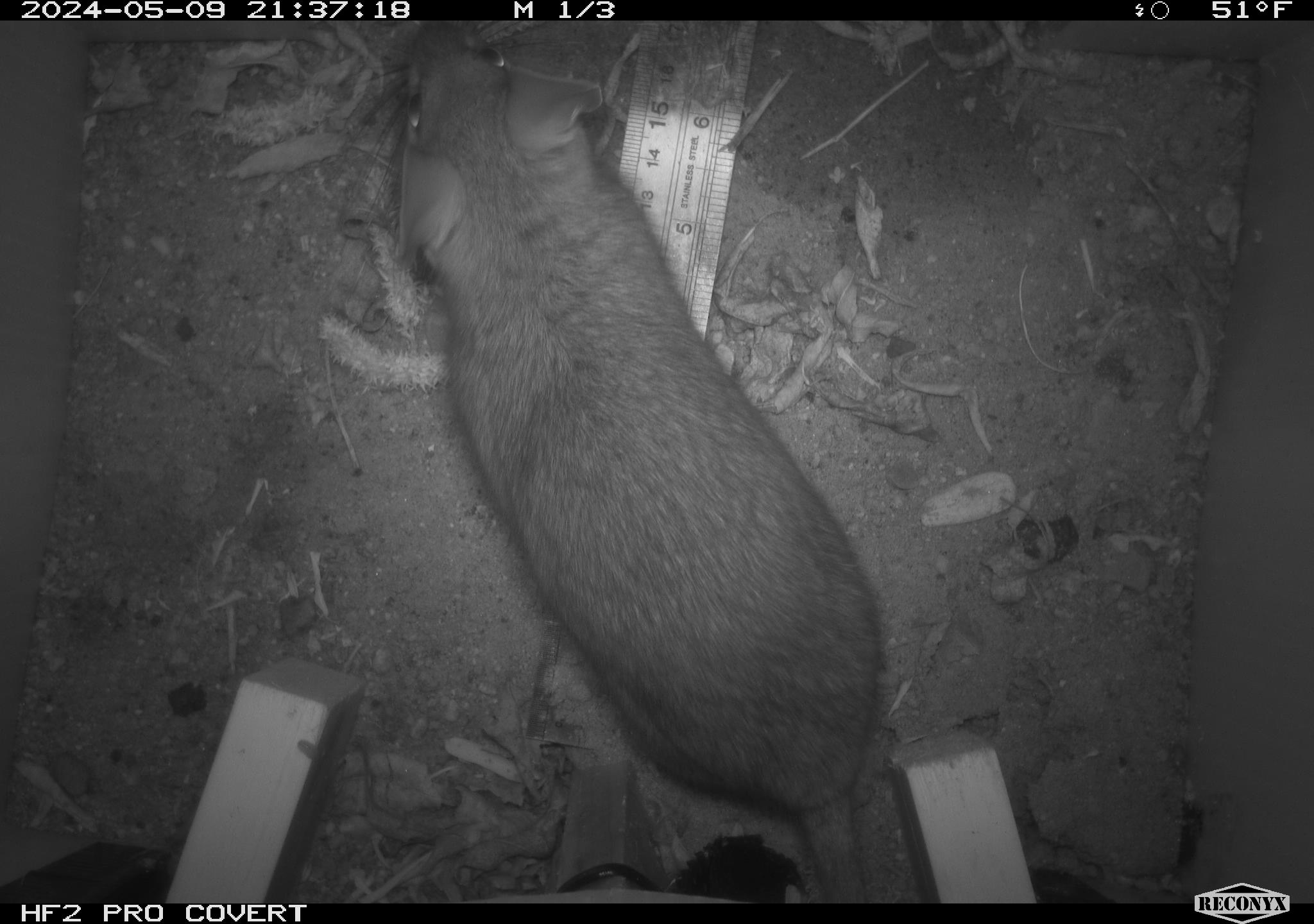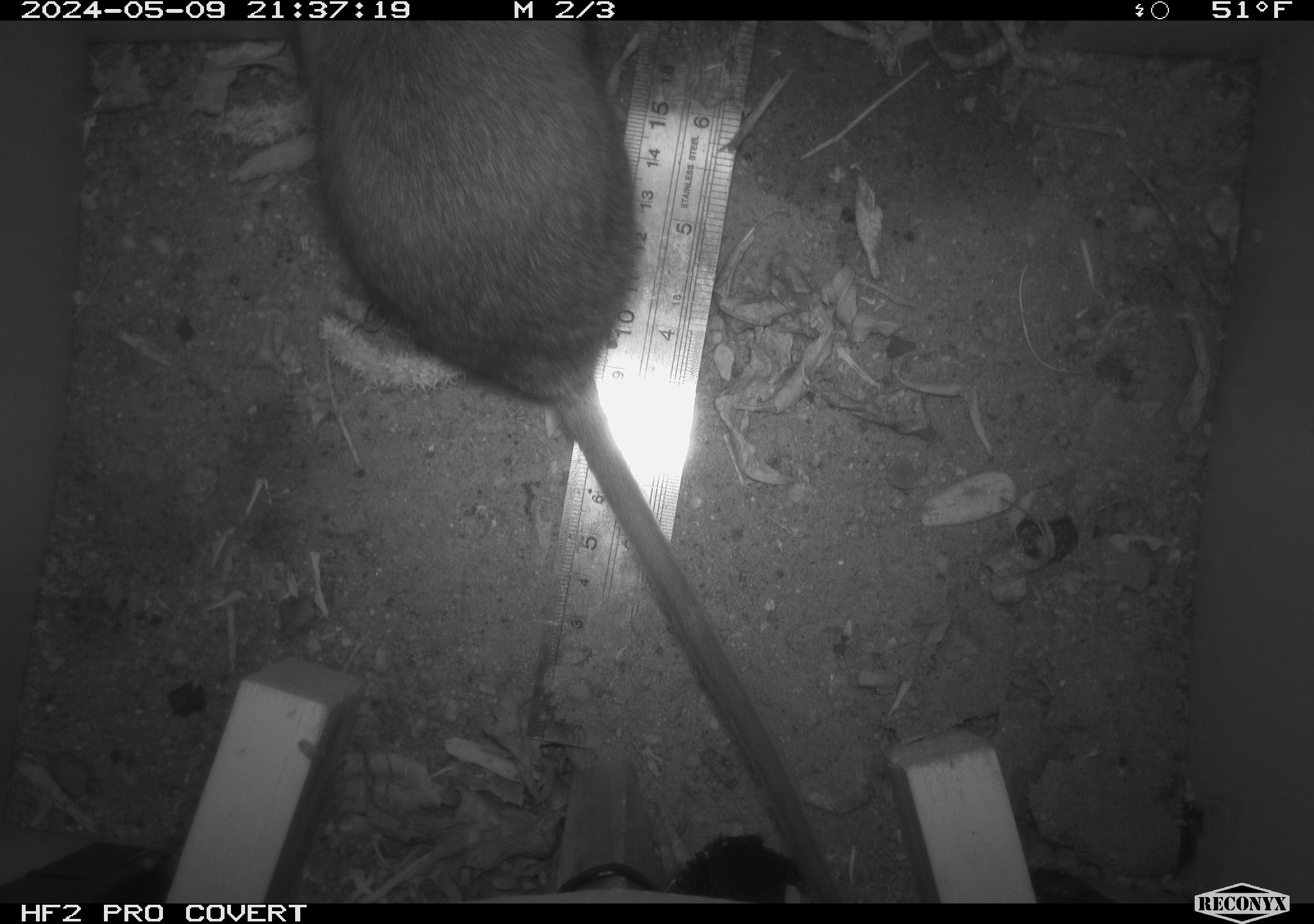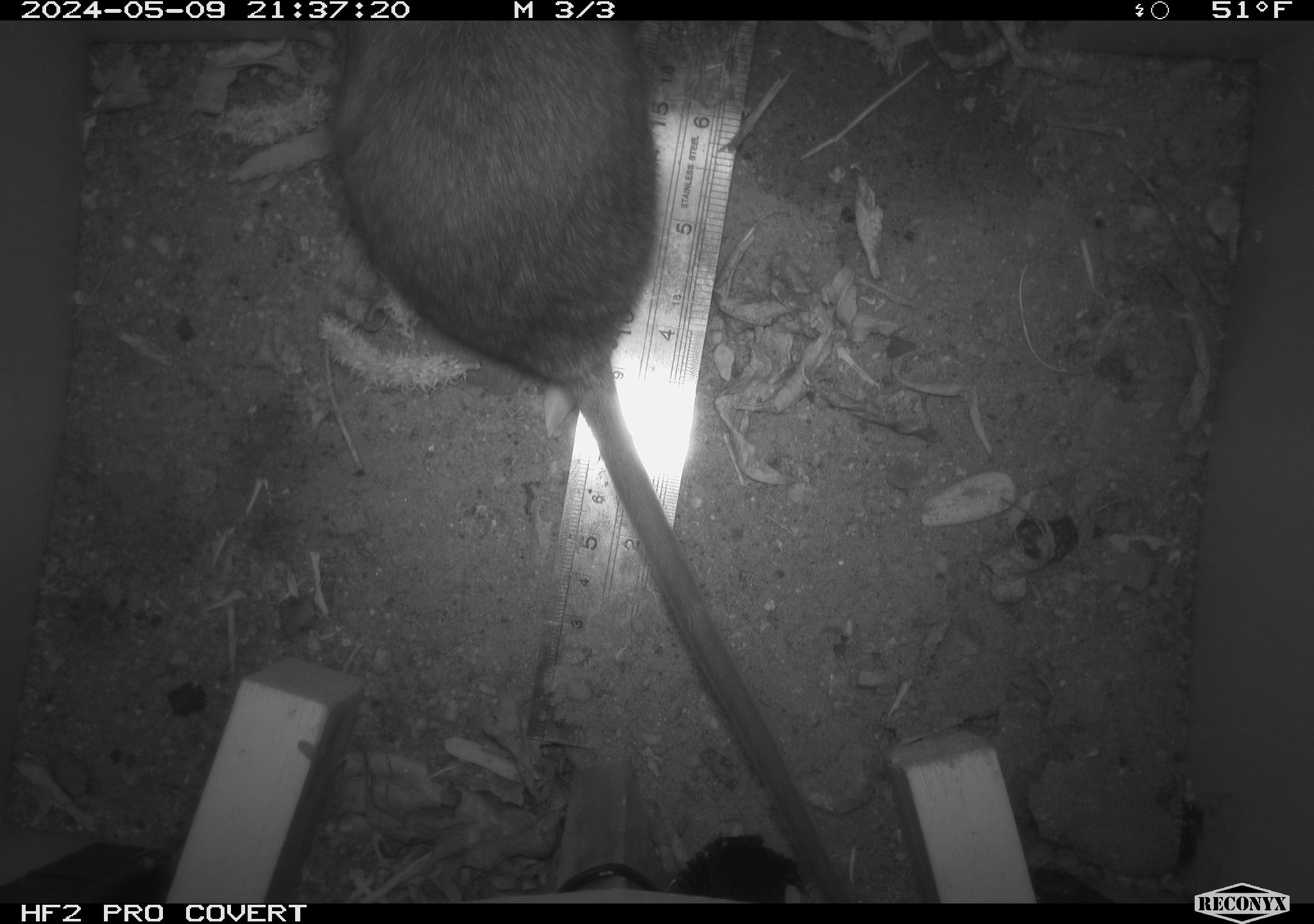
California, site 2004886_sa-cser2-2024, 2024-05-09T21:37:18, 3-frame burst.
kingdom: Animalia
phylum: Chordata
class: Mammalia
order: Rodentia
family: Muridae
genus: Rattus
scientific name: Rattus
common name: rat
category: rattus species